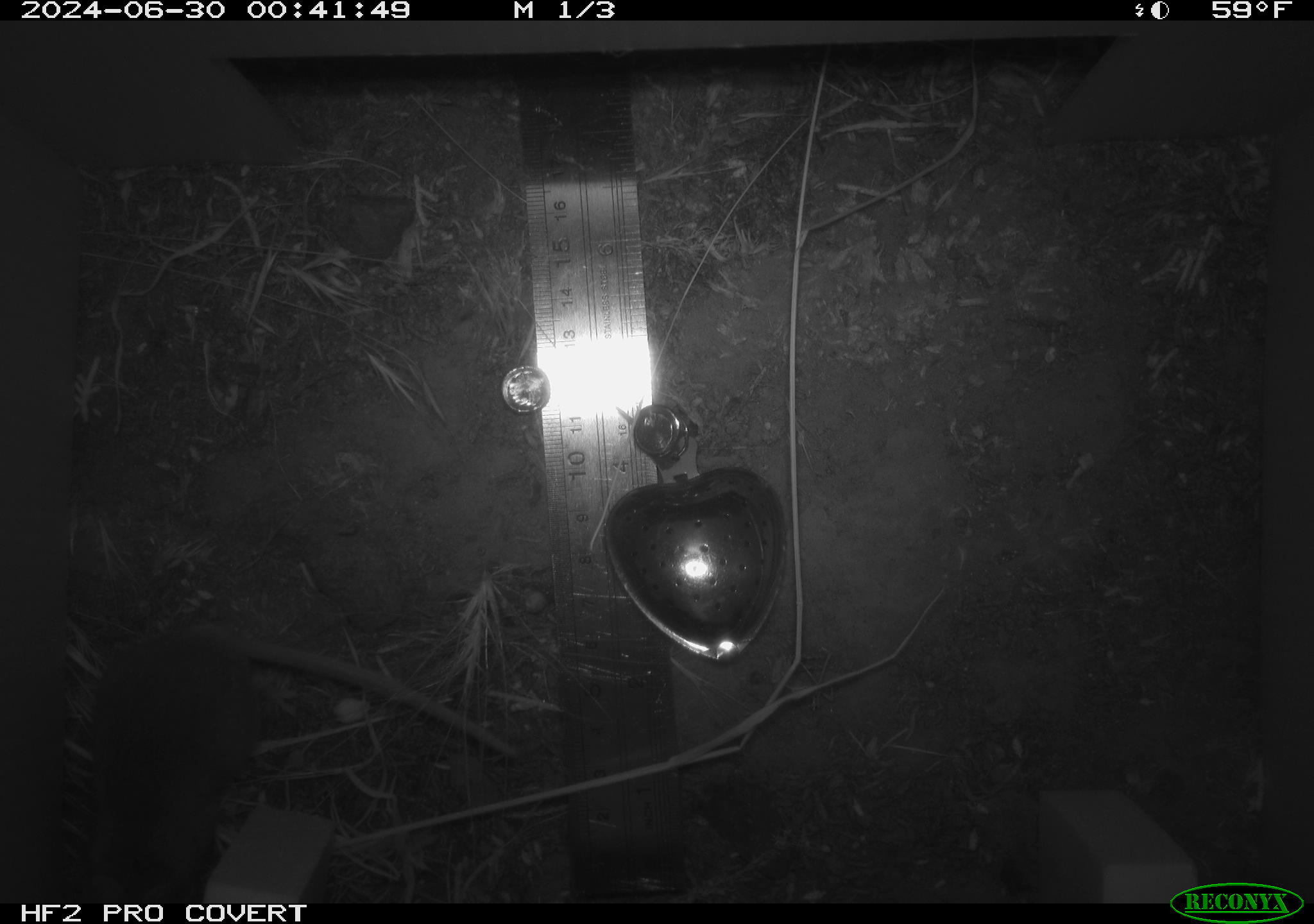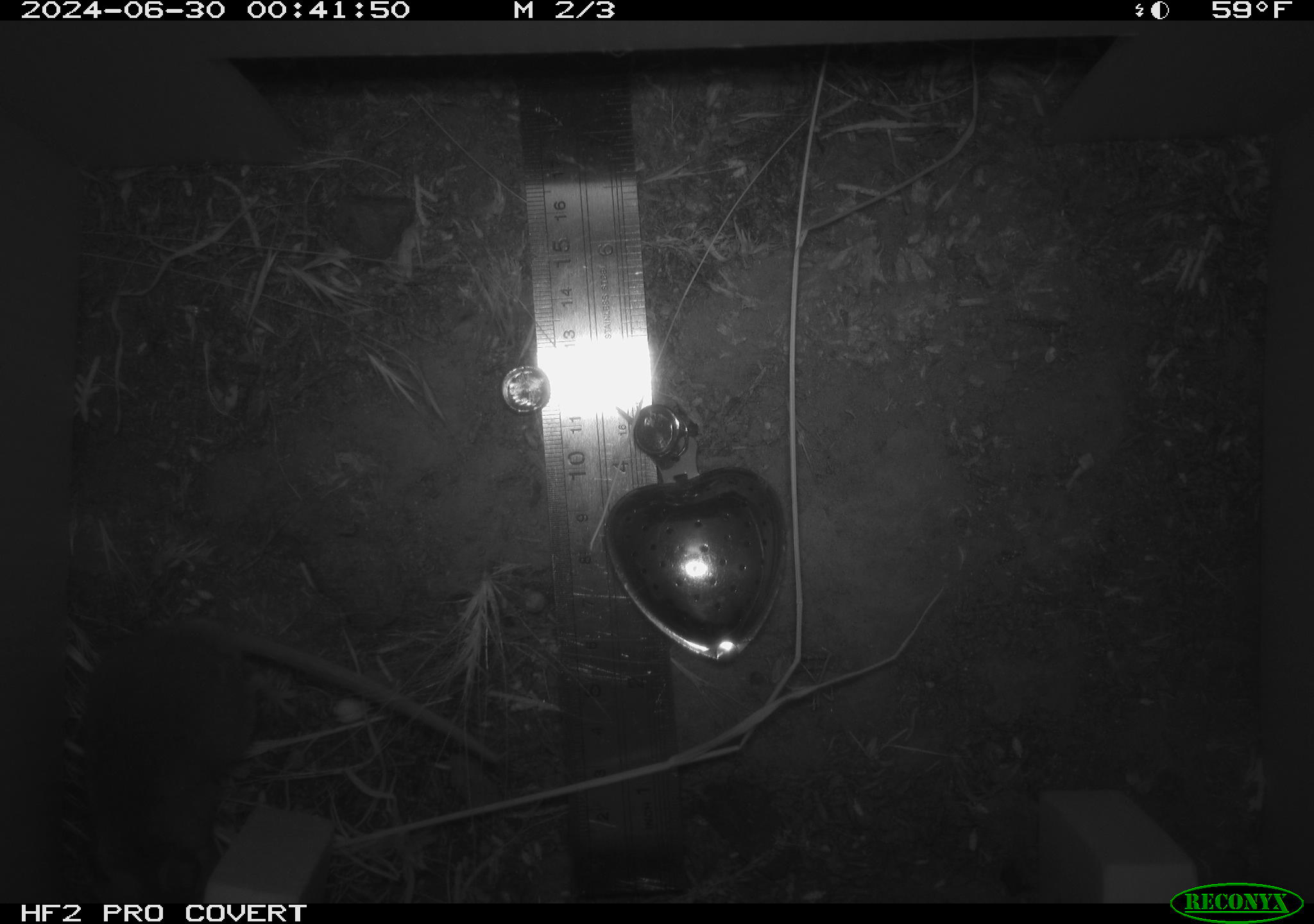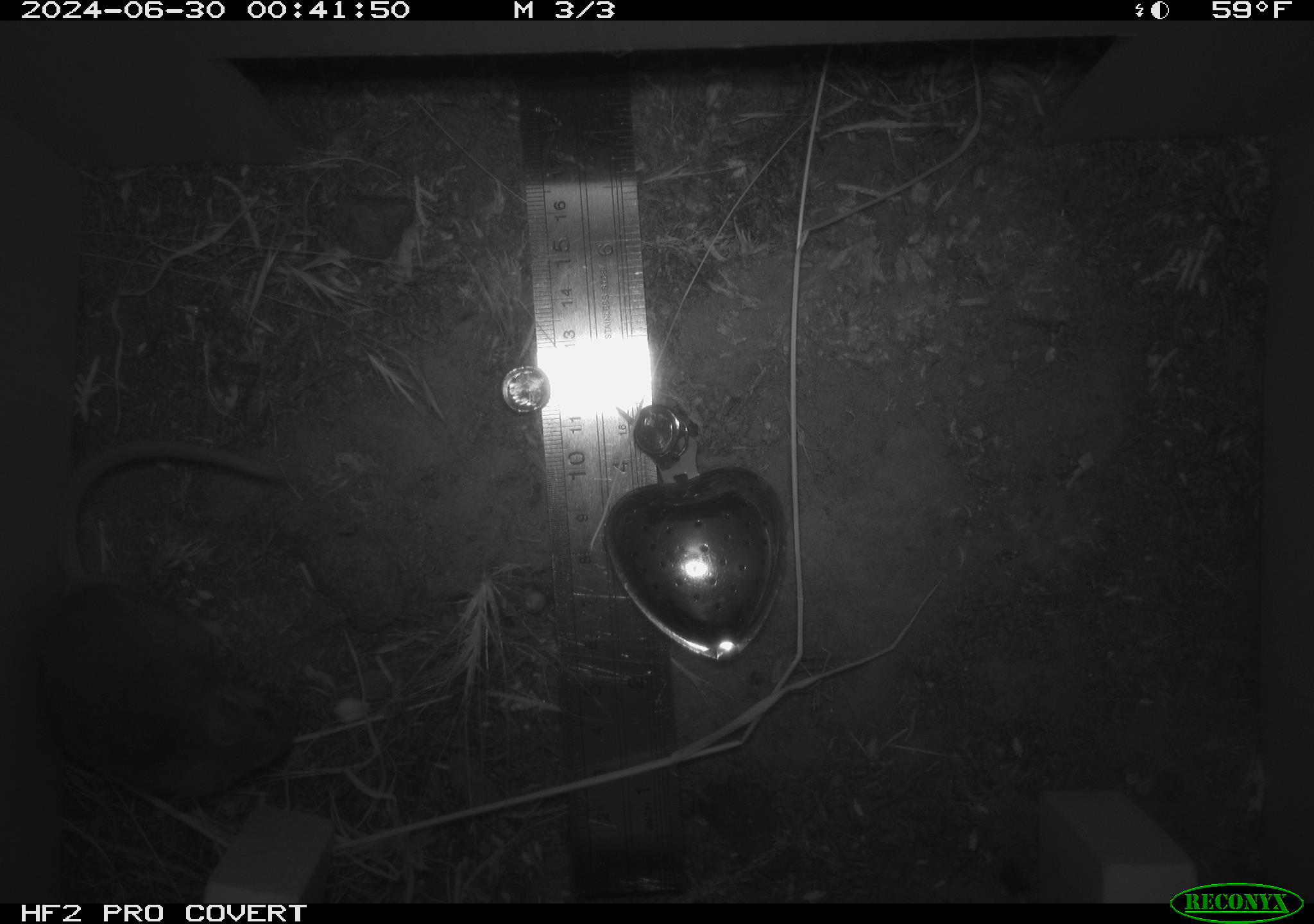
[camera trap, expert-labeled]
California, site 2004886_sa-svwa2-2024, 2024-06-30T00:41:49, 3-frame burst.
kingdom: Animalia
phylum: Chordata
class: Mammalia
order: Rodentia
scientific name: Rodentia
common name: mouse species